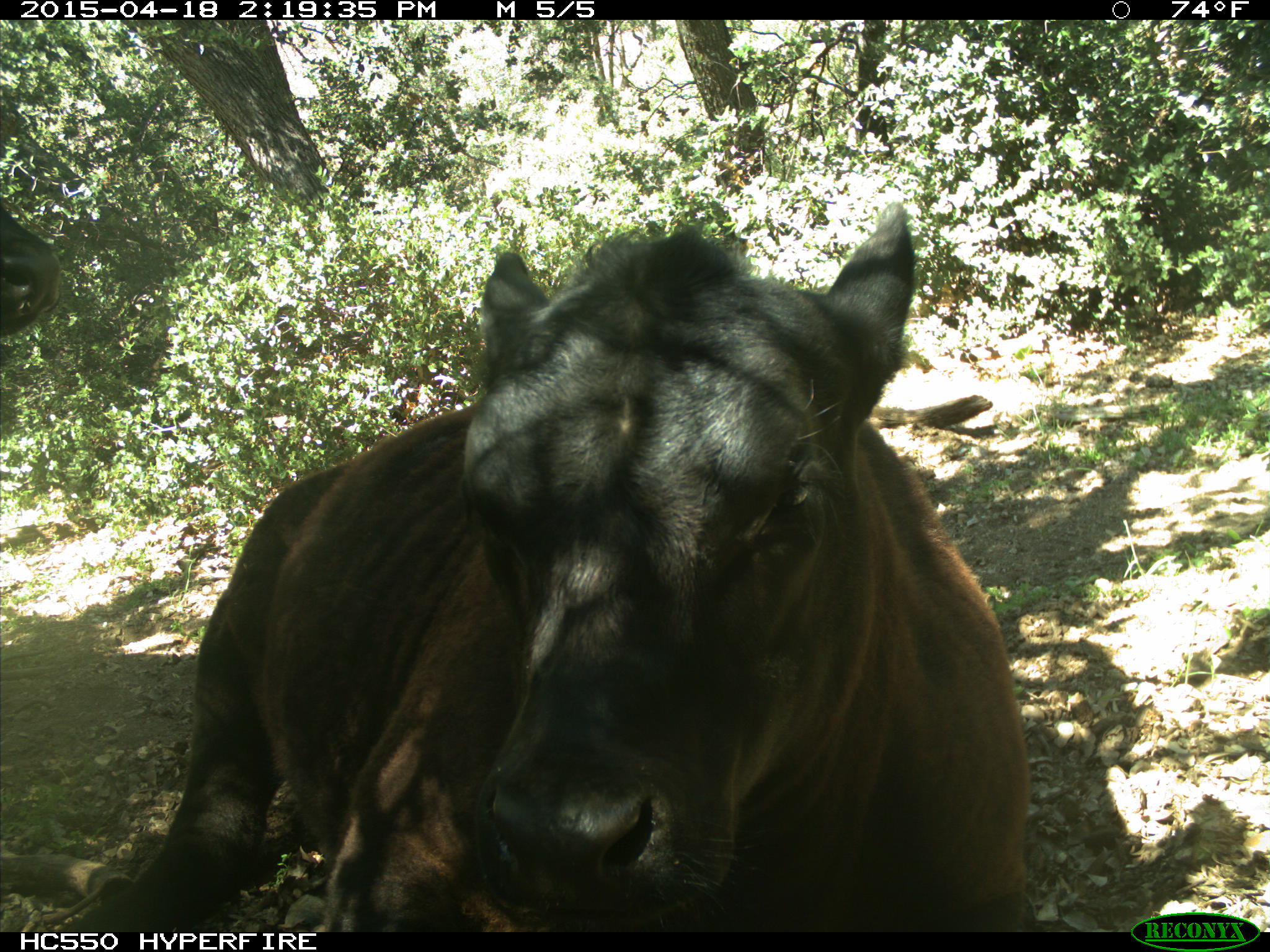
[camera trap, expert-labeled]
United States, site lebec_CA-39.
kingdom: Animalia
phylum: Chordata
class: Mammalia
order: Artiodactyla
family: Bovidae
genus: Bos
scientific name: Bos taurus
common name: domestic cow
Bos taurus (domestic cow).